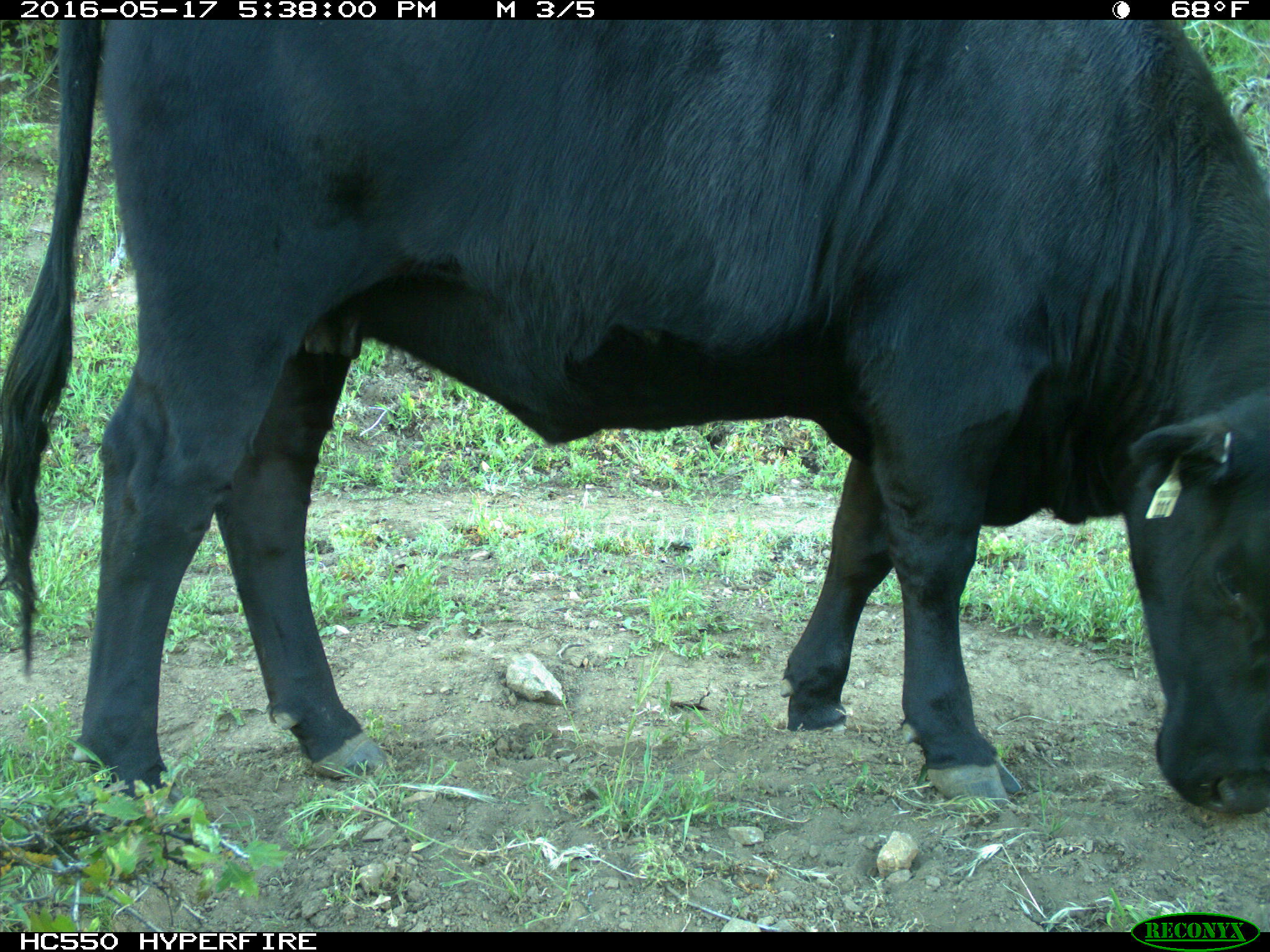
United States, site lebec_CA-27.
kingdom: Animalia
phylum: Chordata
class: Mammalia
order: Artiodactyla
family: Bovidae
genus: Bos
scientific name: Bos taurus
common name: domestic cow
Bos taurus (domestic cow).